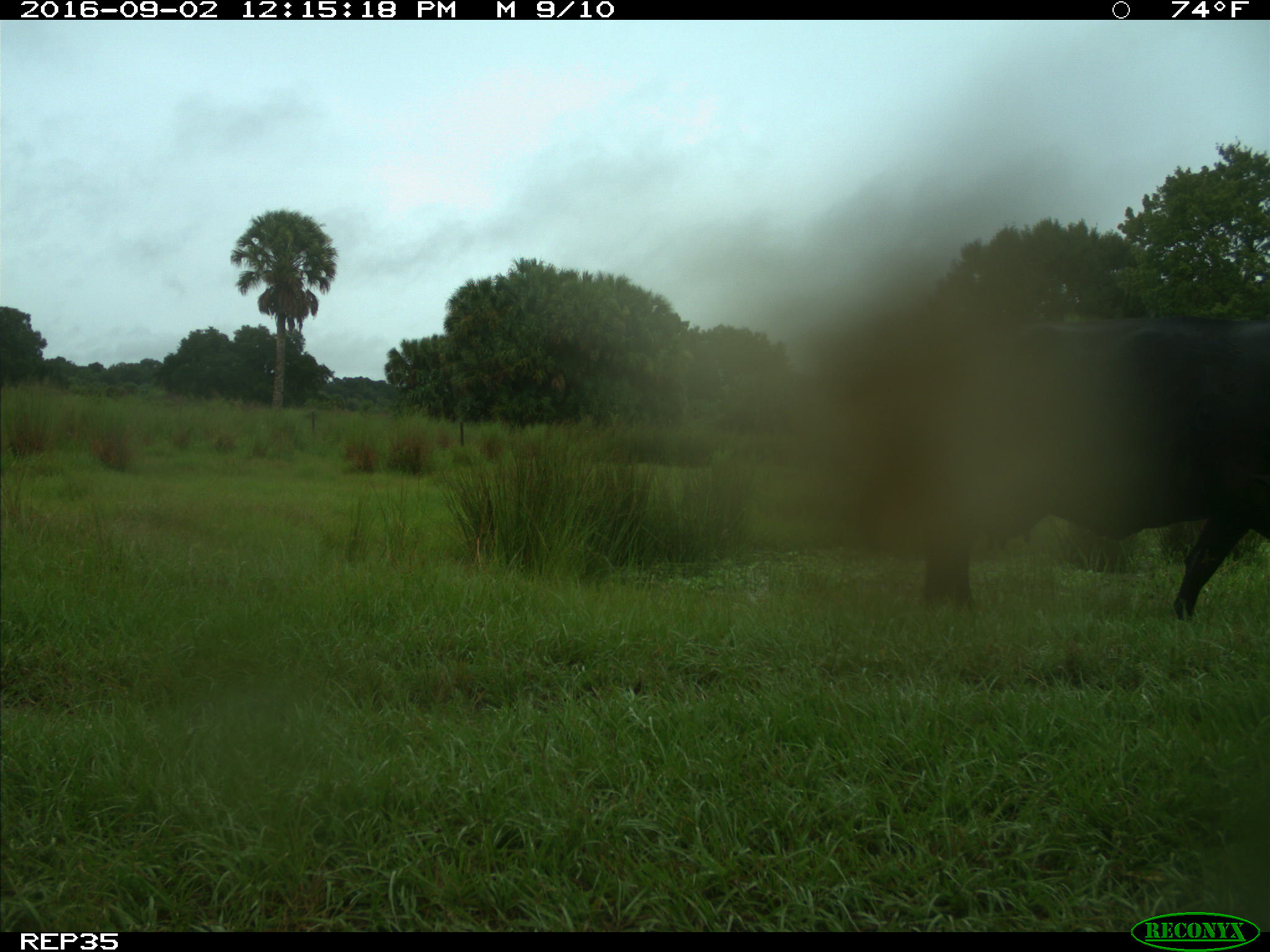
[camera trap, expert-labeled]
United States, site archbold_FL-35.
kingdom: Animalia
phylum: Chordata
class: Mammalia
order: Artiodactyla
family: Bovidae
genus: Bos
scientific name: Bos taurus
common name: domestic cow